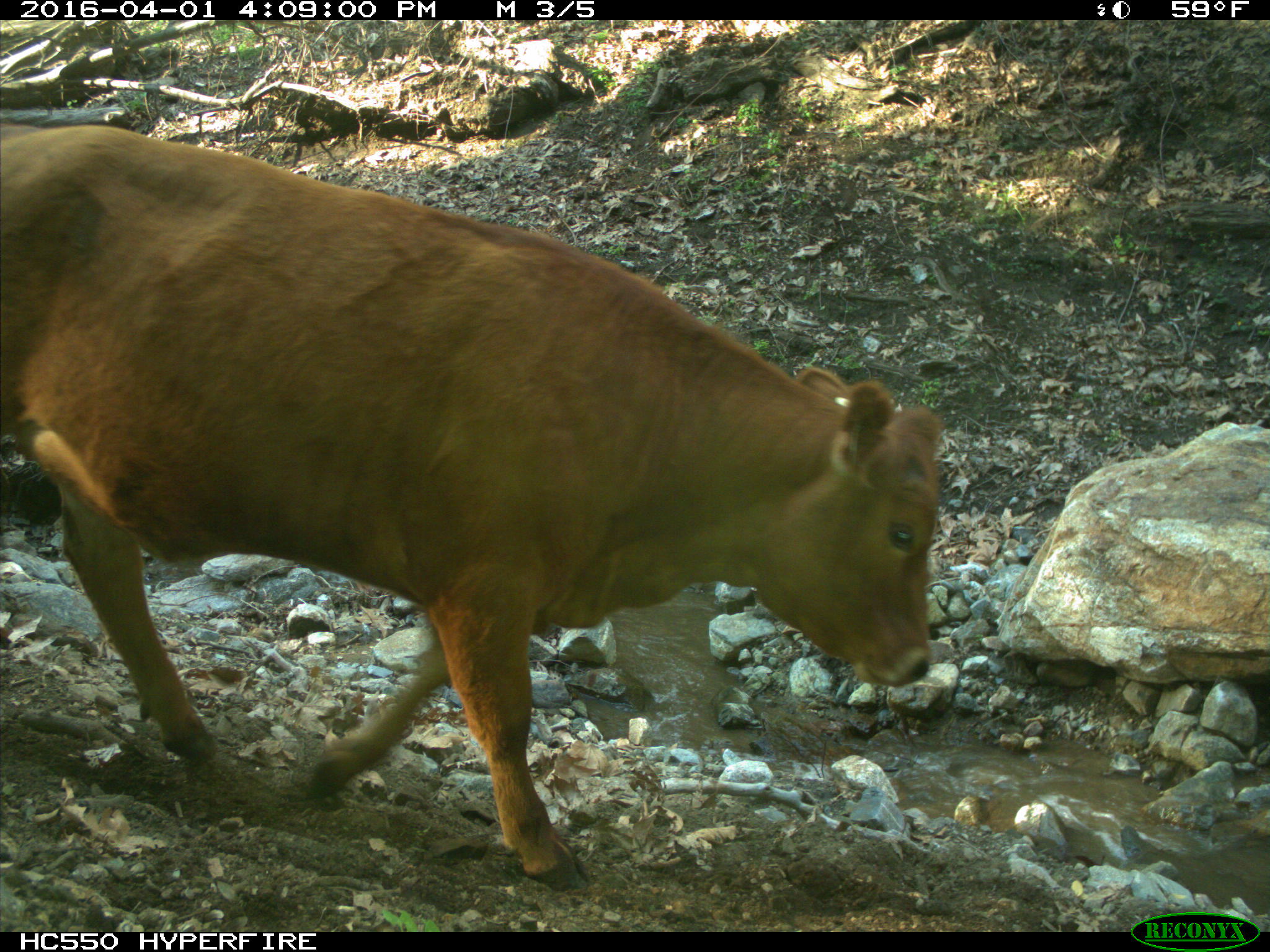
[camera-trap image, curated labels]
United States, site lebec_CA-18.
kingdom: Animalia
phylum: Chordata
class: Mammalia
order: Artiodactyla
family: Bovidae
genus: Bos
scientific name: Bos taurus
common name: domestic cow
Bos taurus (domestic cow).